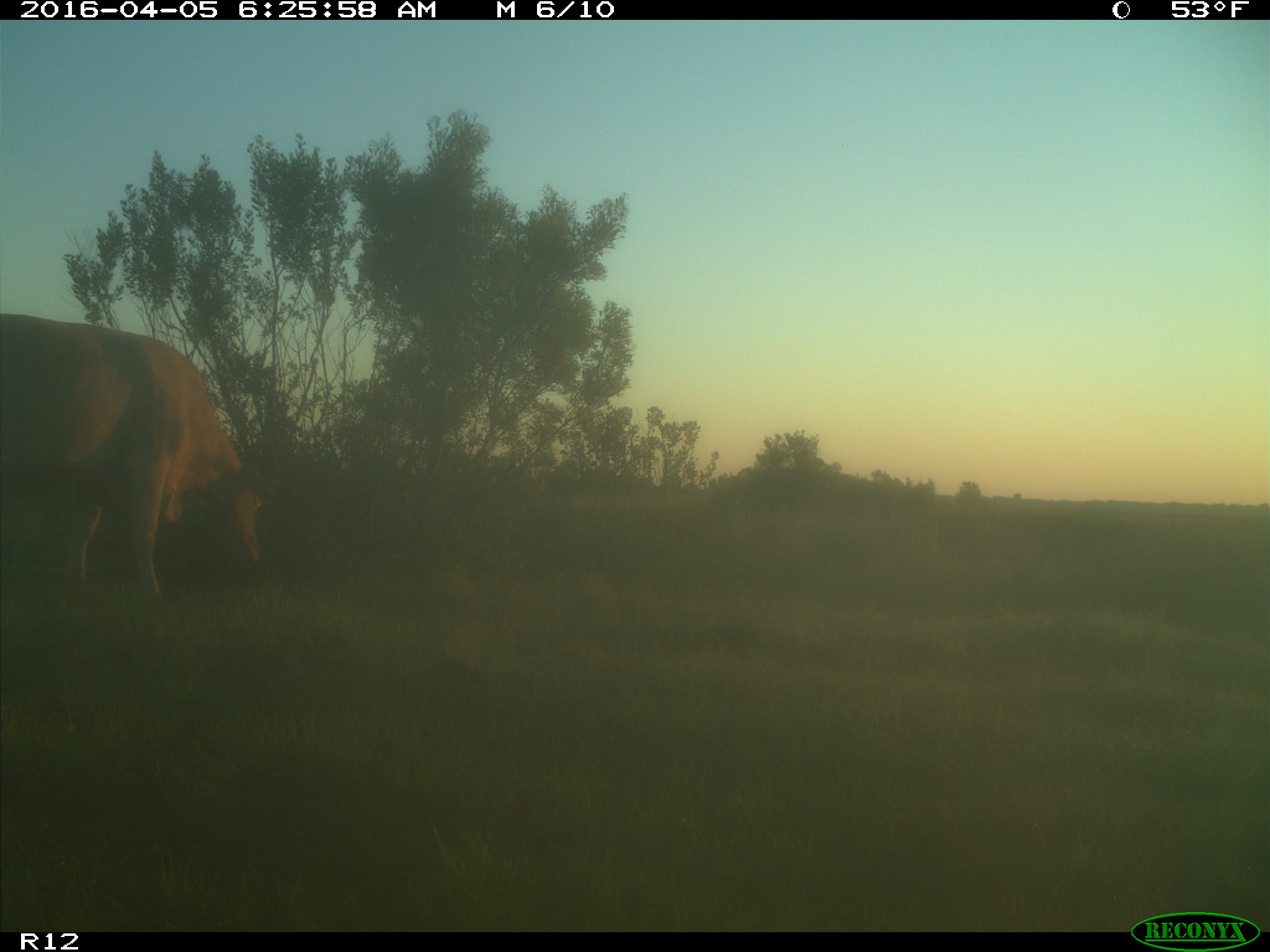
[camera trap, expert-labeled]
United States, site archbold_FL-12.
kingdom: Animalia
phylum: Chordata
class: Mammalia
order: Artiodactyla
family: Bovidae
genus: Bos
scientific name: Bos taurus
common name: domestic cow